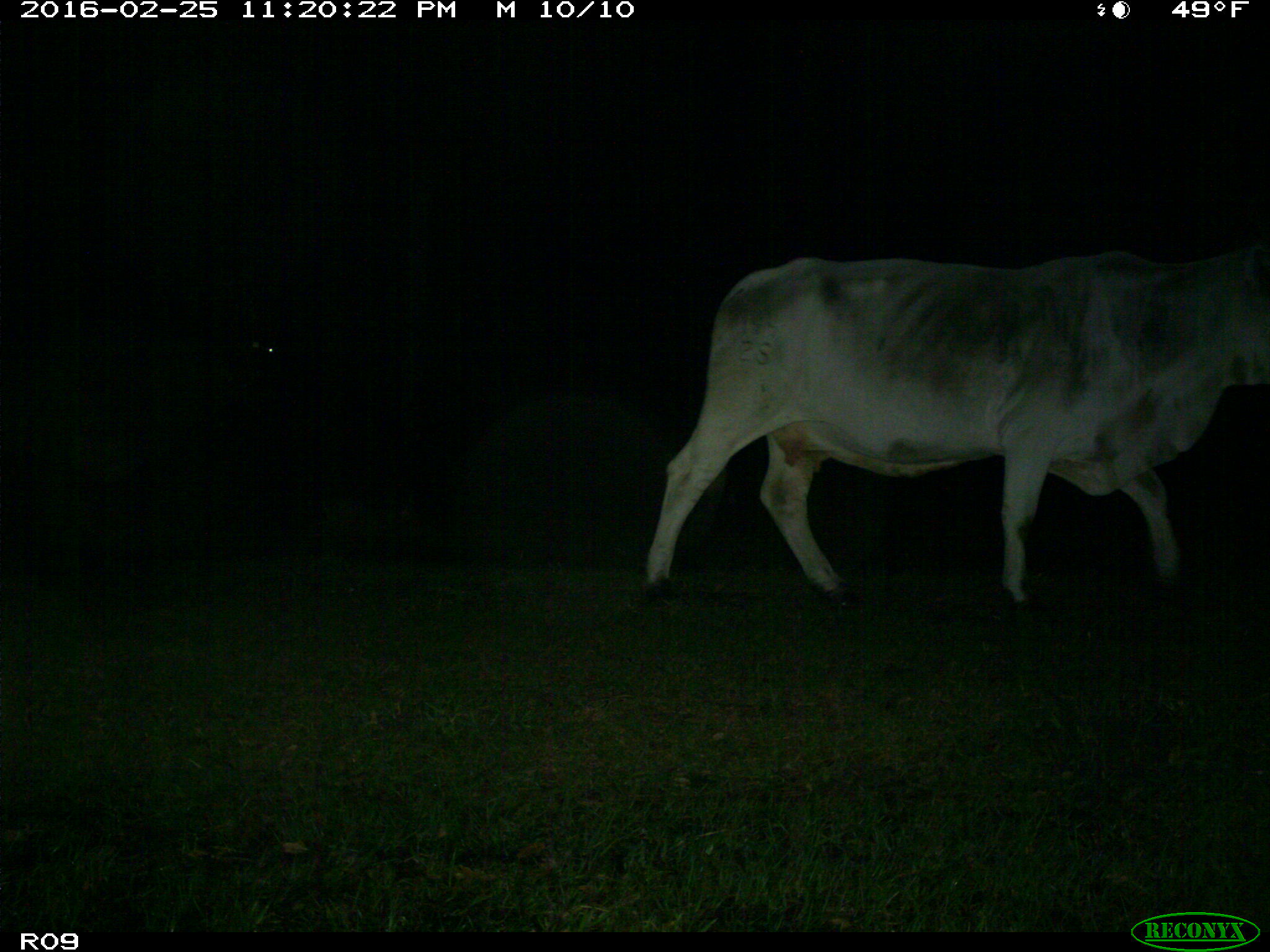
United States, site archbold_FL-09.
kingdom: Animalia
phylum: Chordata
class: Mammalia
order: Artiodactyla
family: Bovidae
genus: Bos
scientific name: Bos taurus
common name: domestic cow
Bos taurus (domestic cow).